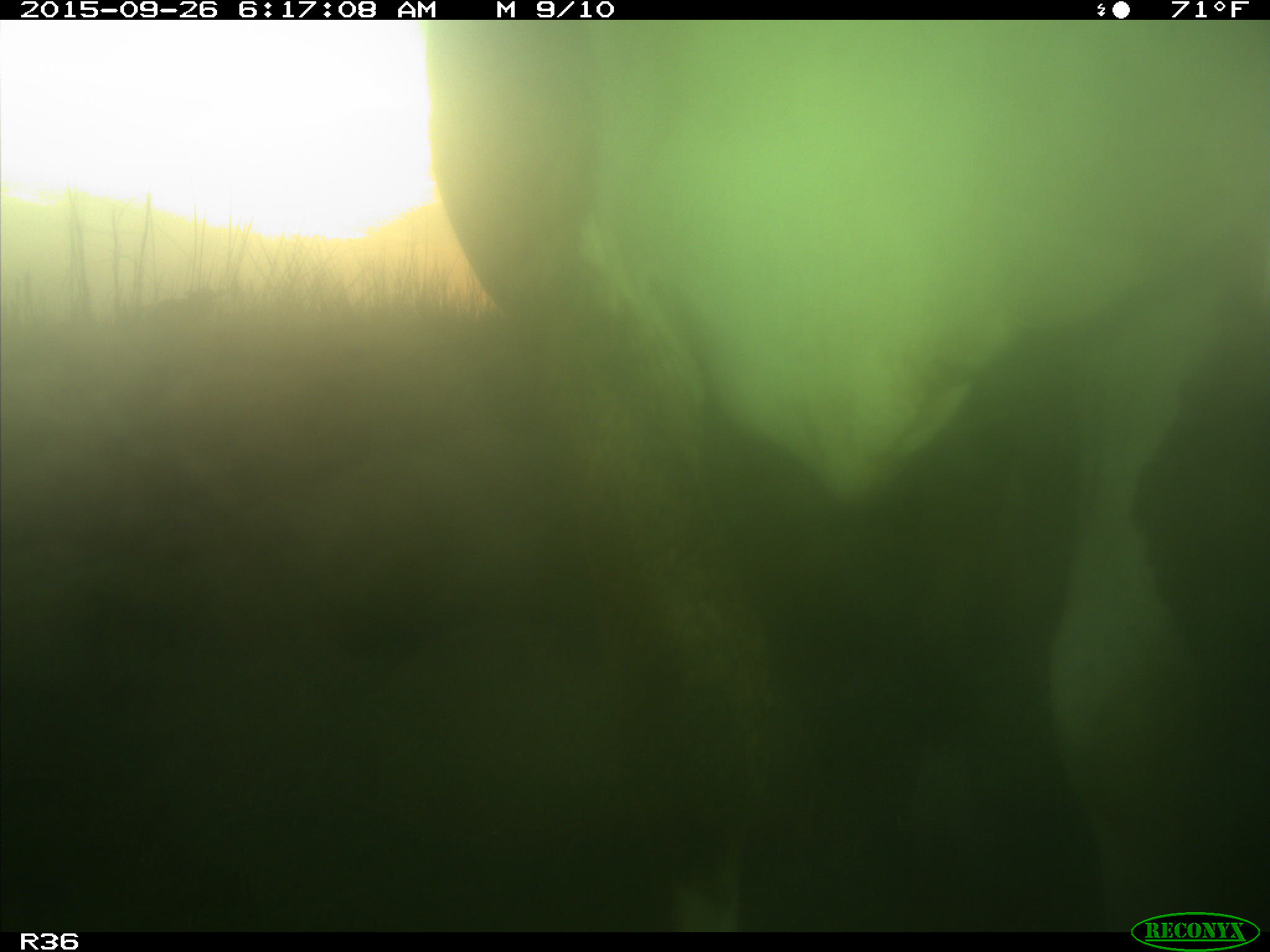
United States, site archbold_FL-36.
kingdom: Animalia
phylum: Chordata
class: Mammalia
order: Artiodactyla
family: Bovidae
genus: Bos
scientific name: Bos taurus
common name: domestic cow